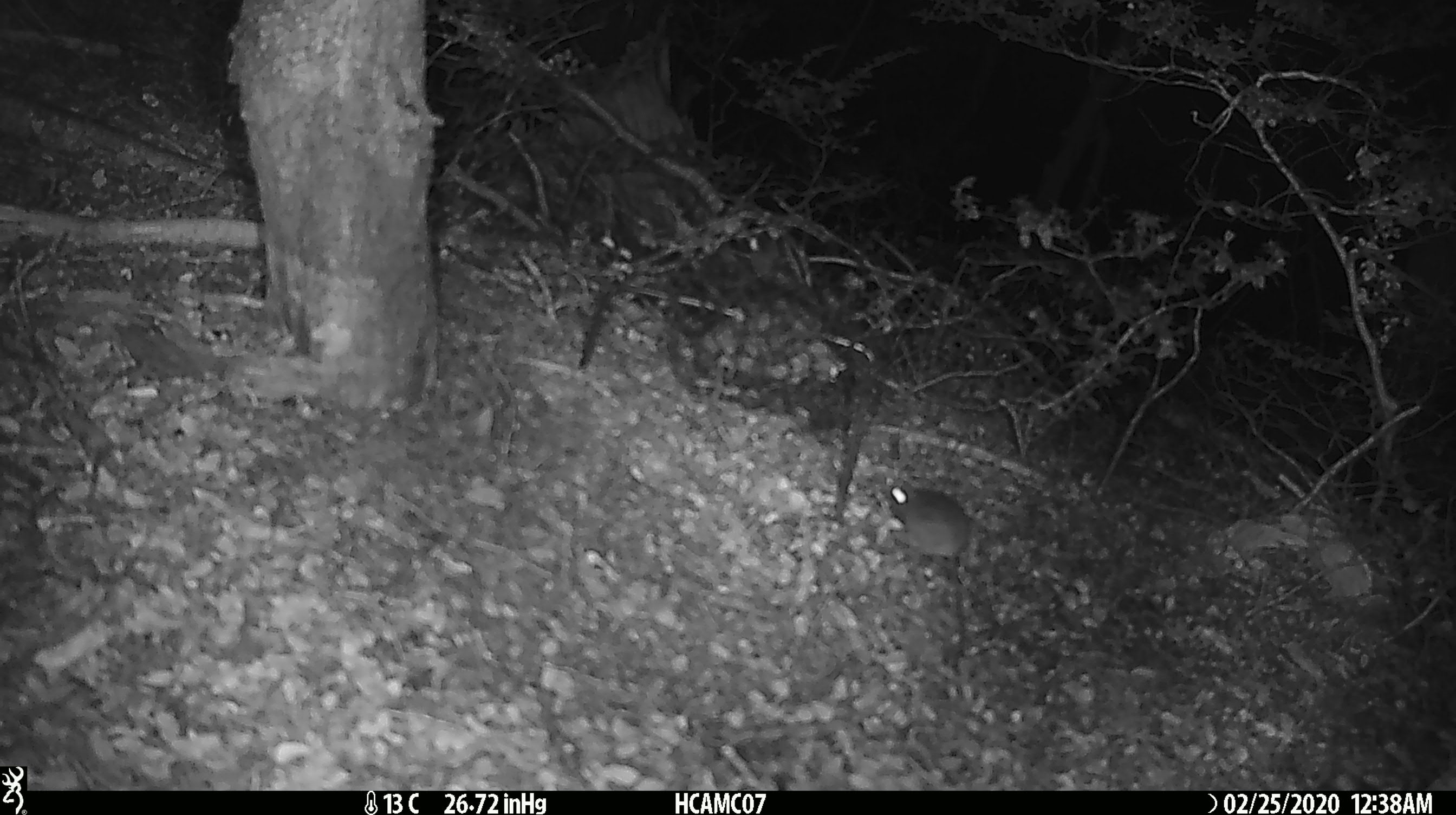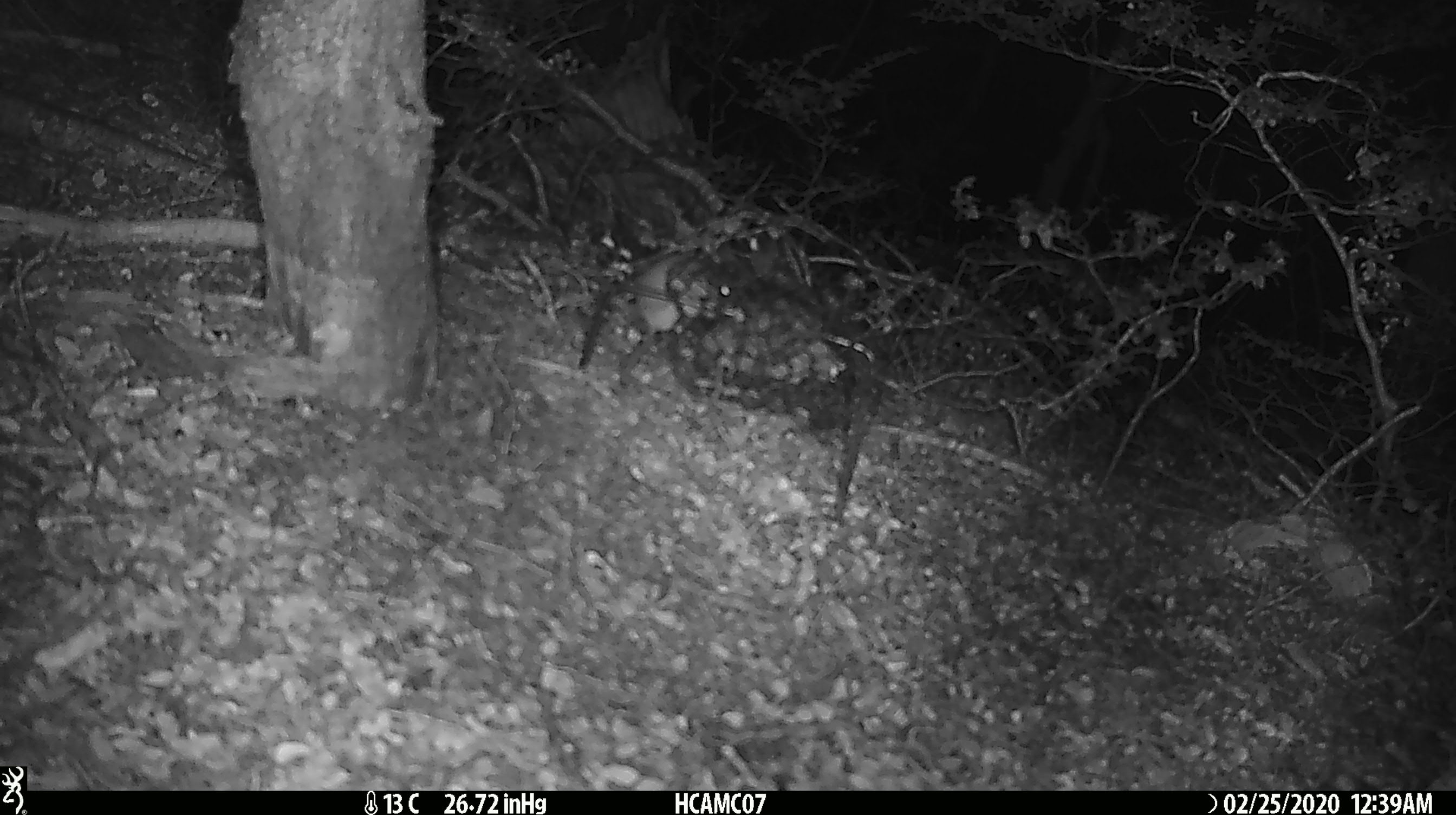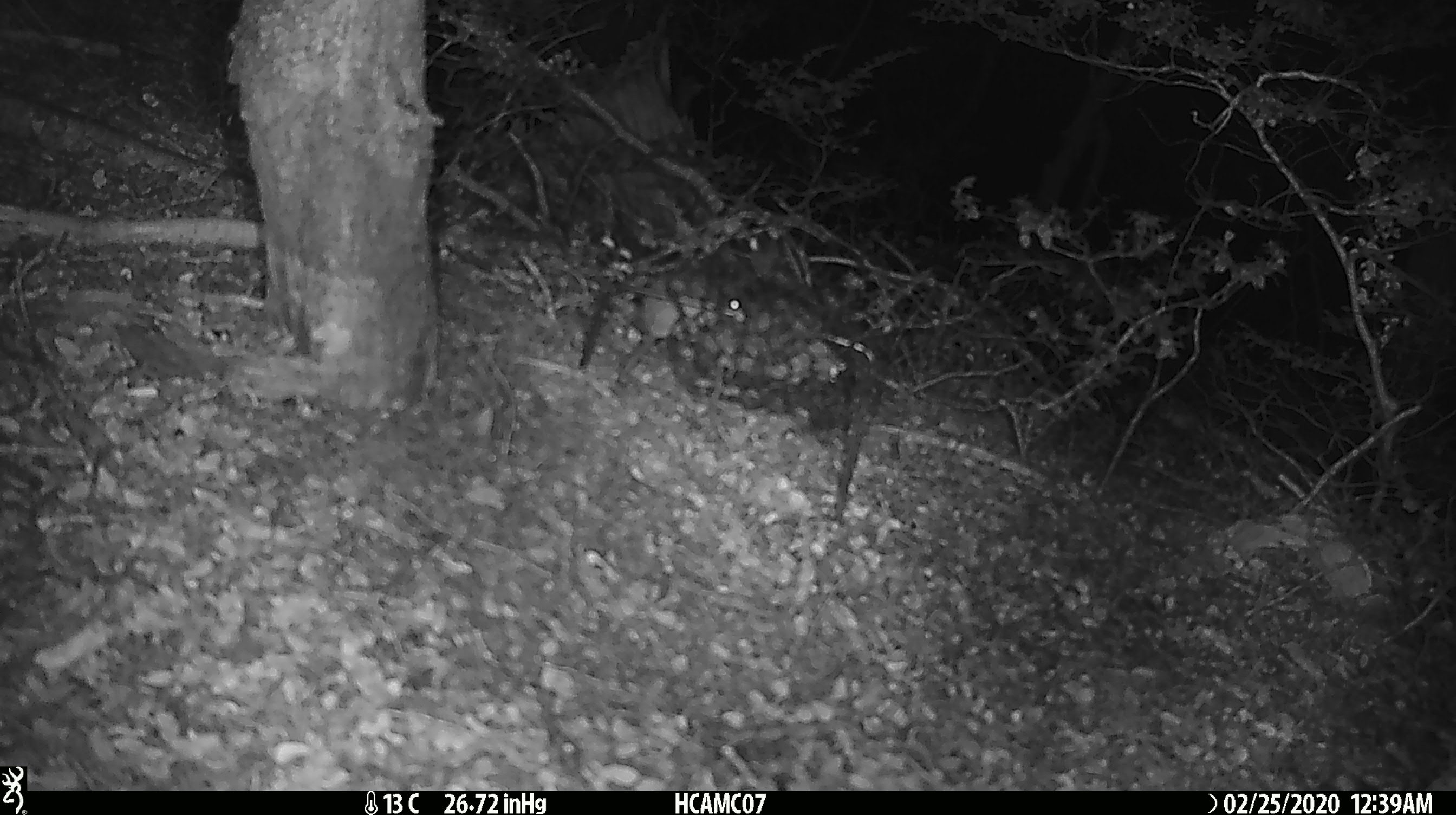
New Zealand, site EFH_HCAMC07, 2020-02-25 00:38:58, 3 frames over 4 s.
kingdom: Animalia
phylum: Chordata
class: Mammalia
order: Rodentia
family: Muridae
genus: Mus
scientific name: Mus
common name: mouse